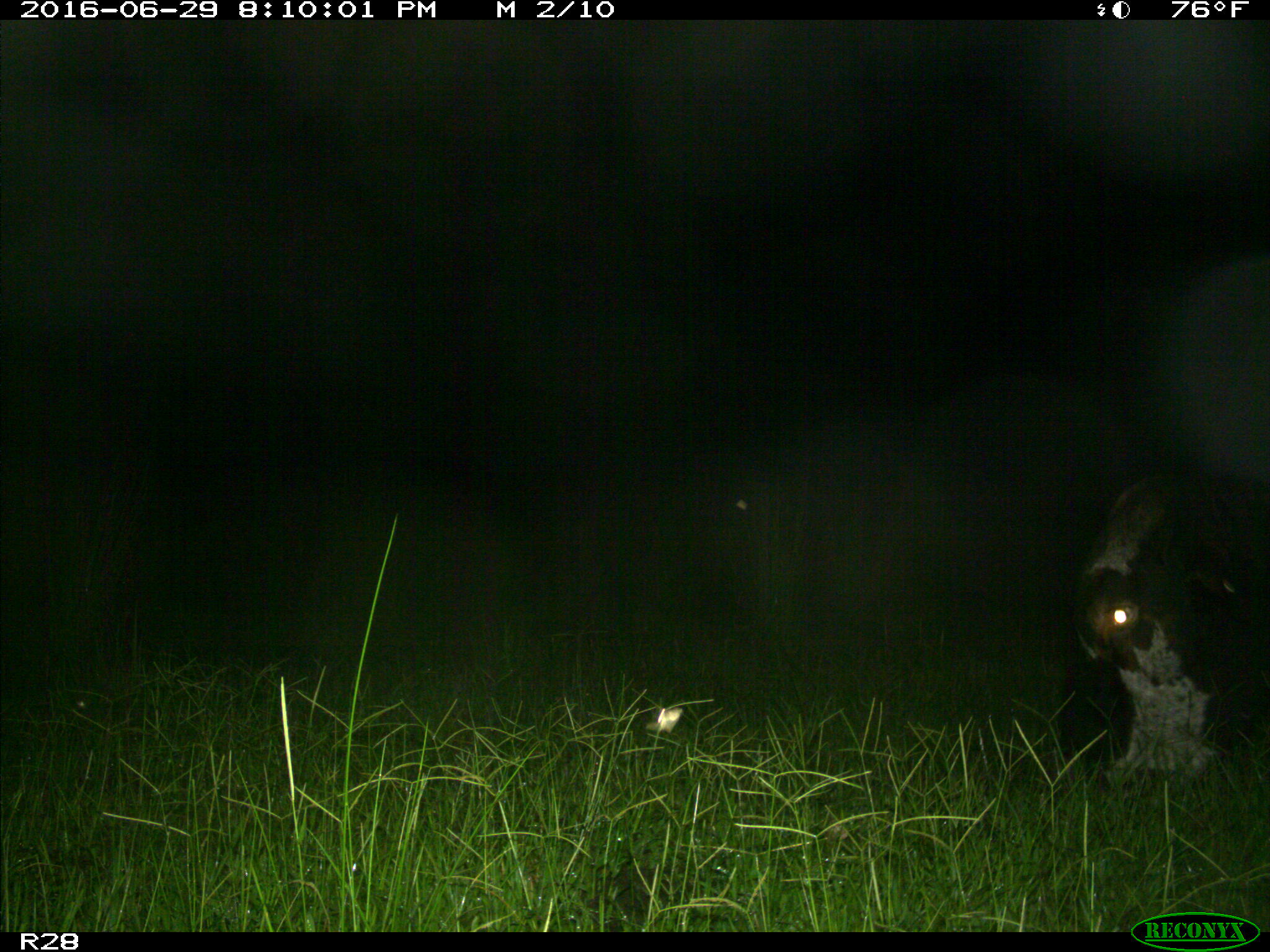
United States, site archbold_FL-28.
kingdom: Animalia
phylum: Chordata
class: Mammalia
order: Artiodactyla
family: Bovidae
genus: Bos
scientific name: Bos taurus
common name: domestic cow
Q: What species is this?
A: Bos taurus (domestic cow).